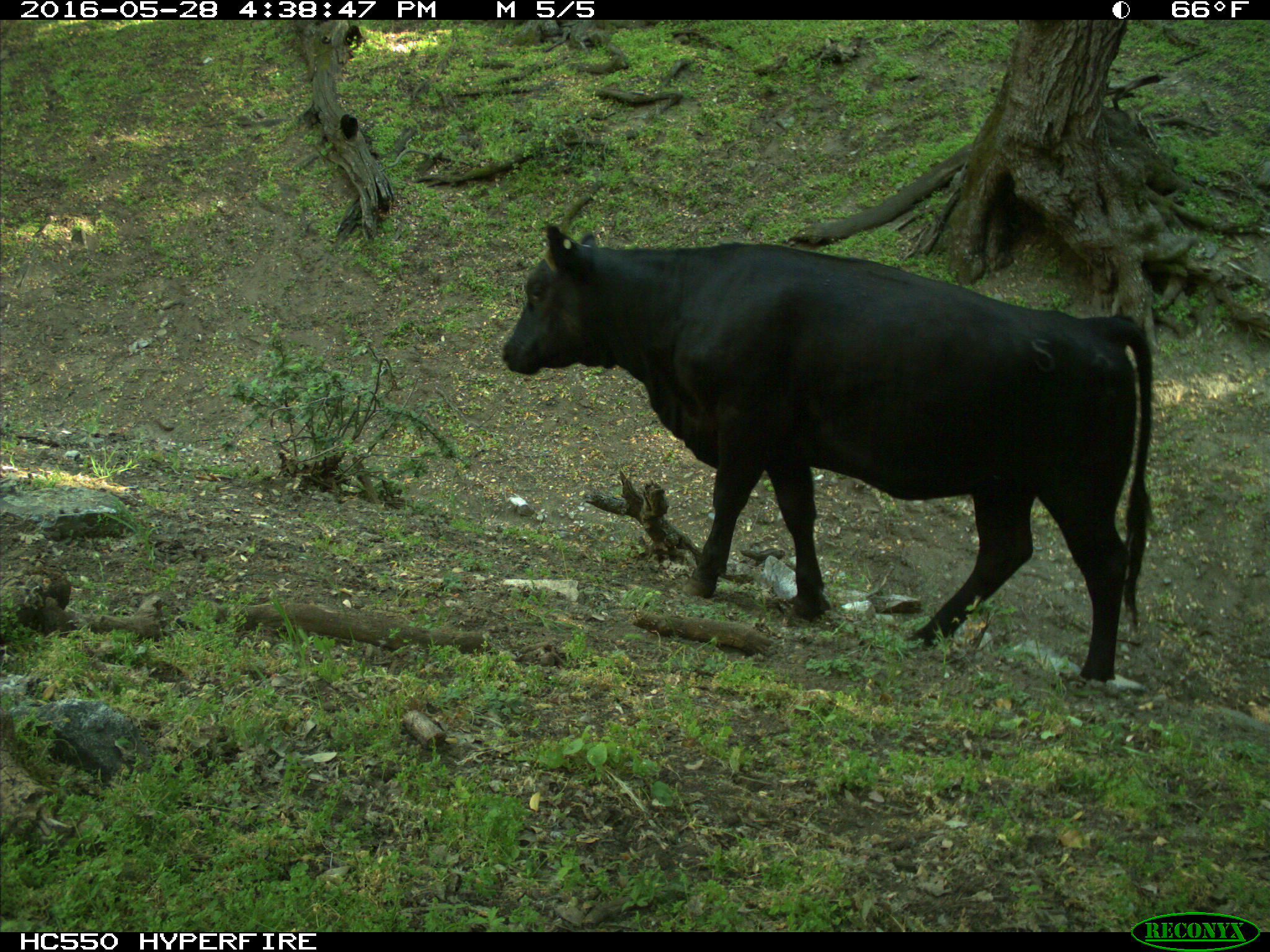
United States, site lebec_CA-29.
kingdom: Animalia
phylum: Chordata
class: Mammalia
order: Artiodactyla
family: Bovidae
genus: Bos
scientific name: Bos taurus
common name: domestic cow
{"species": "Bos taurus (domestic cow)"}